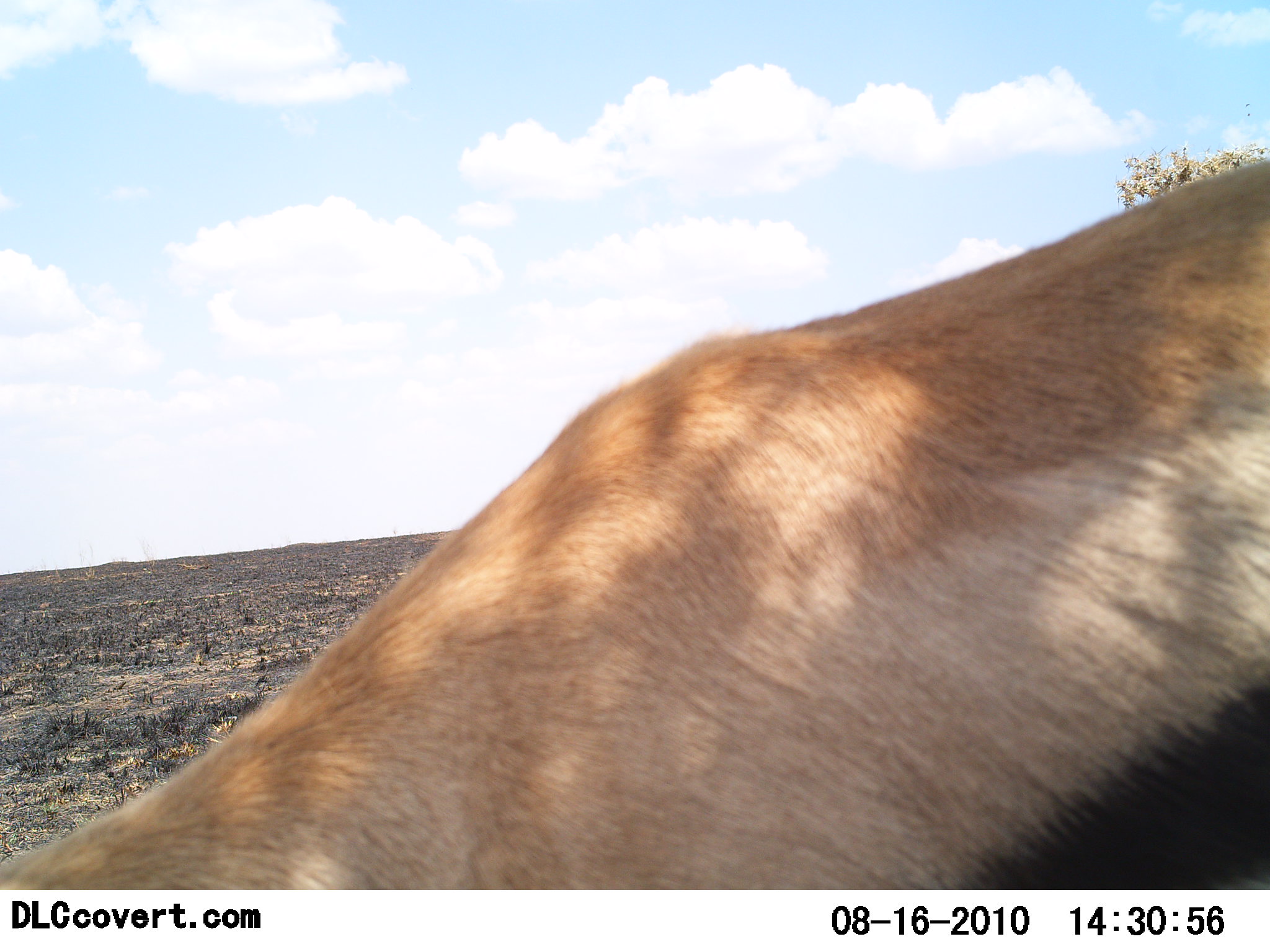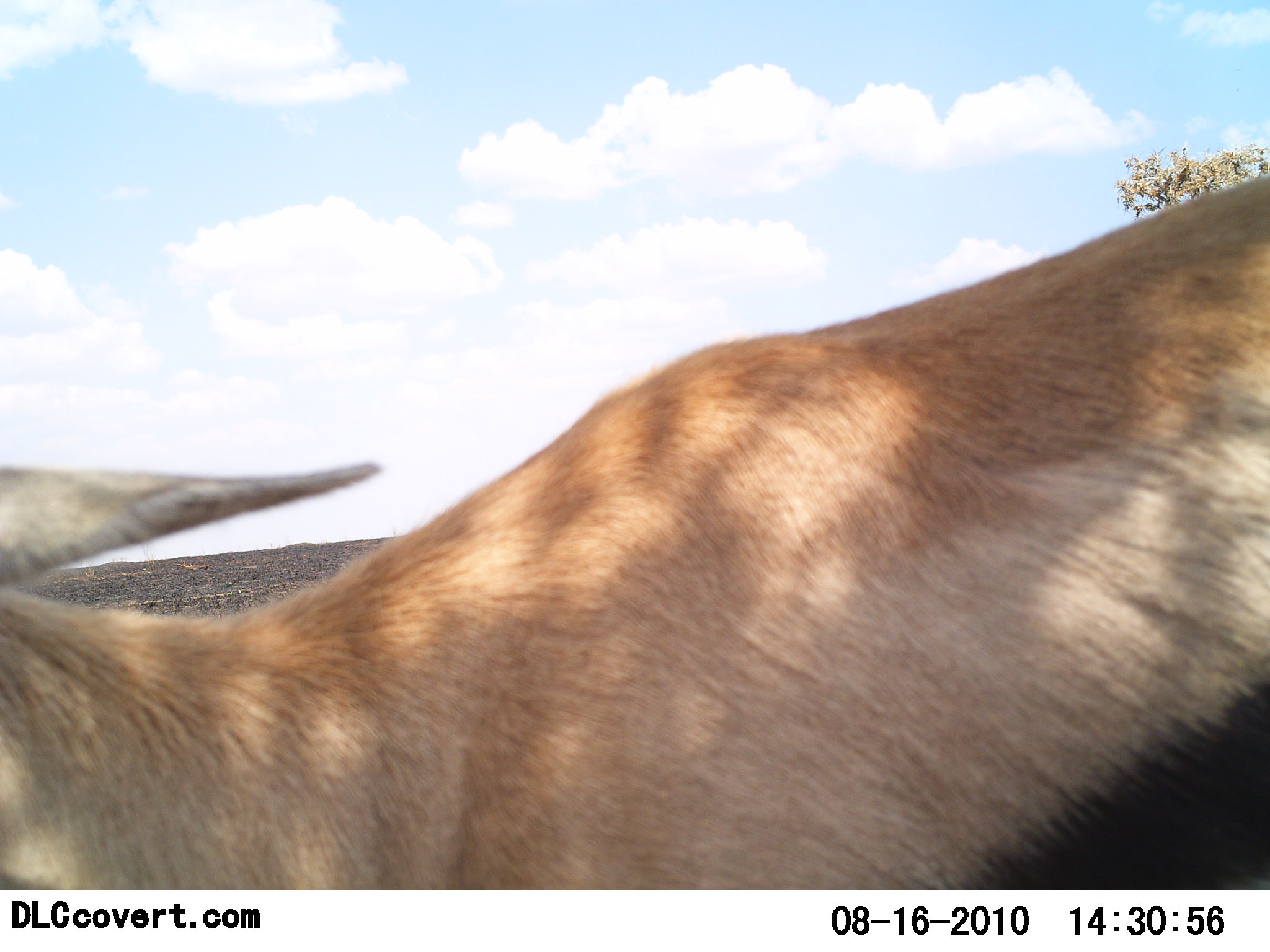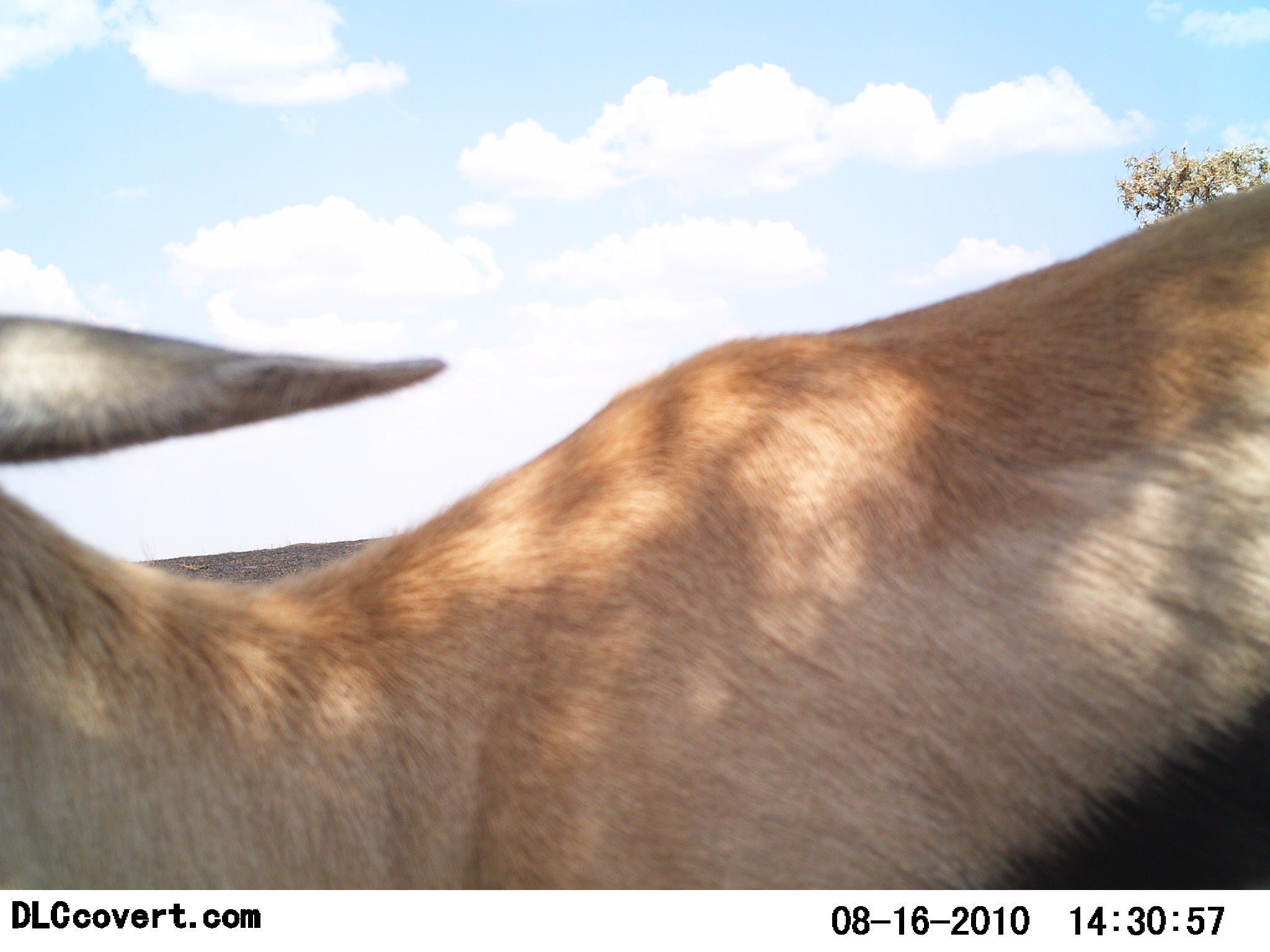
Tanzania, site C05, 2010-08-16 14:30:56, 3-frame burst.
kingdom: Animalia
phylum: Chordata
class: Mammalia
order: Artiodactyla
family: Bovidae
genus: Eudorcas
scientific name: Eudorcas thomsonii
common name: thomson's gazelle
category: gazellethomsons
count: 1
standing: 64%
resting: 0%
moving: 9%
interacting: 9%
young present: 0%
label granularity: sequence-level